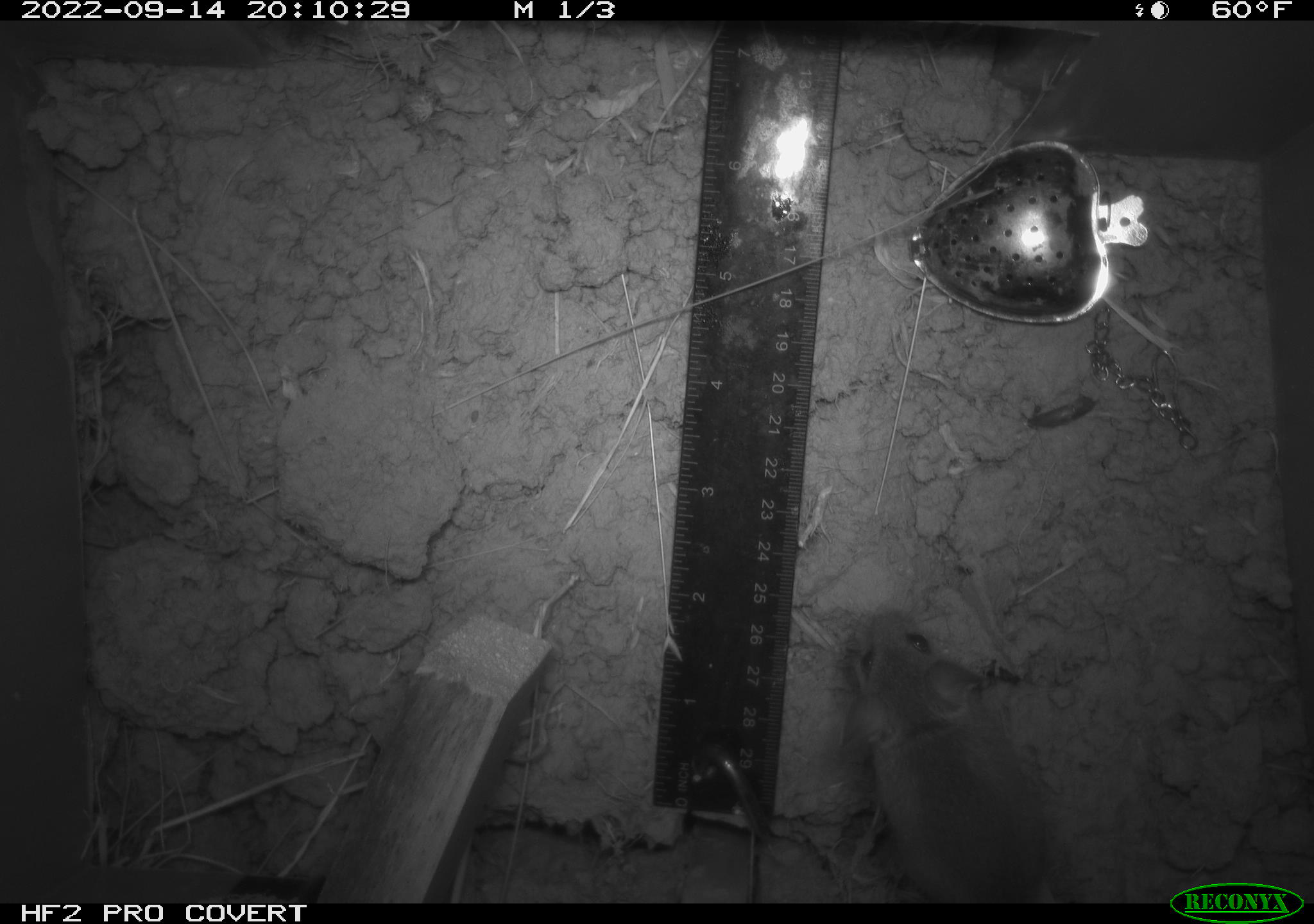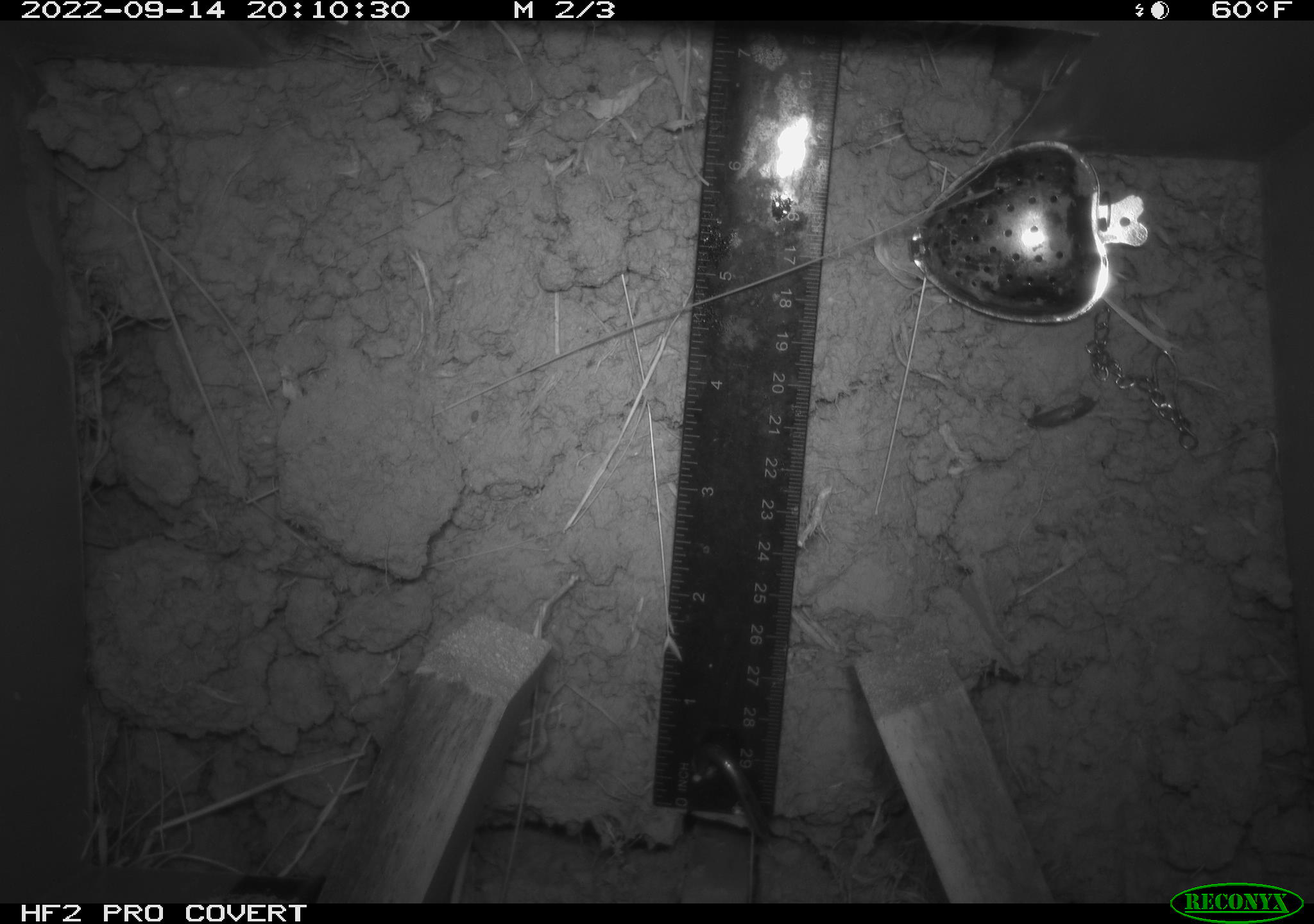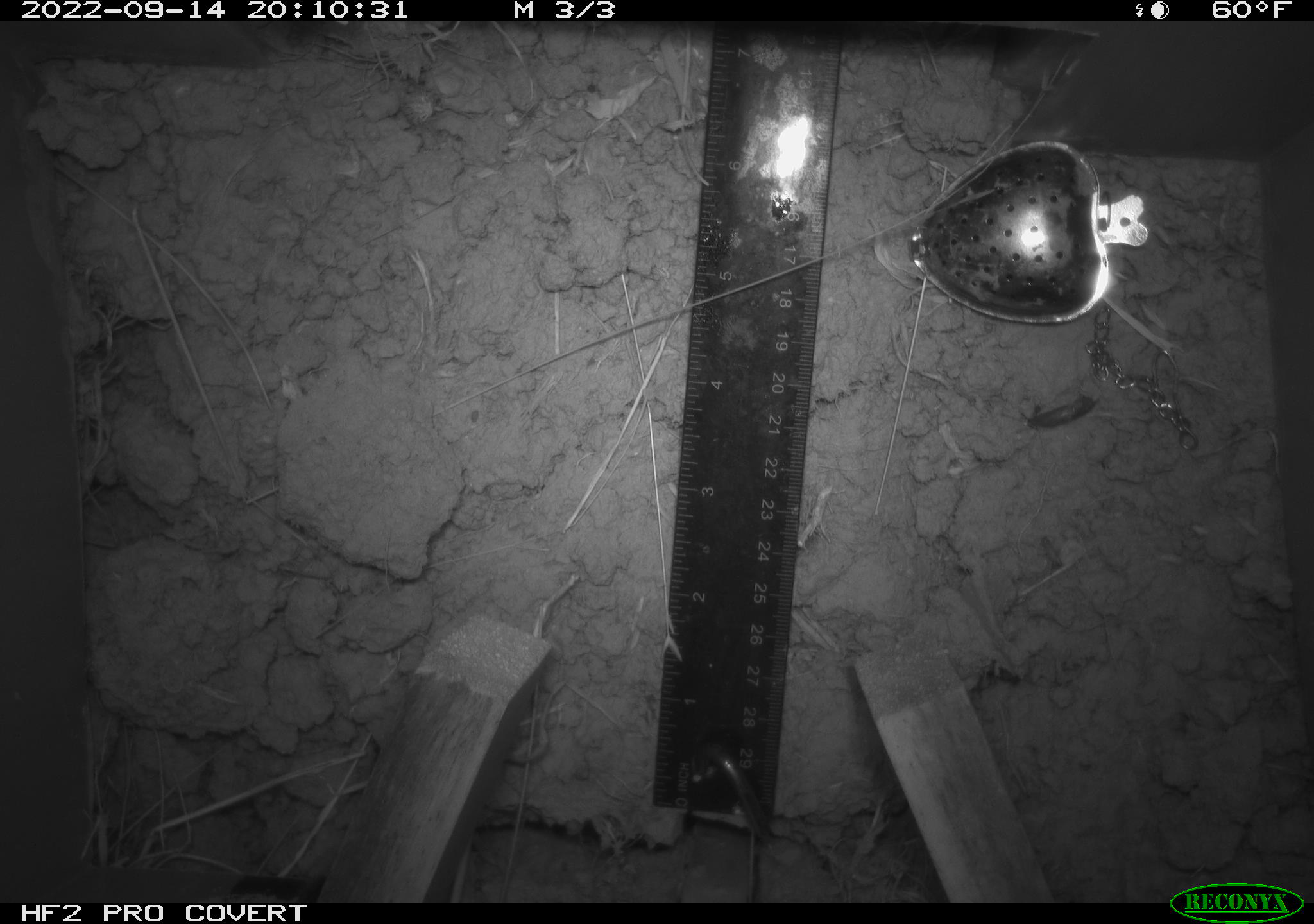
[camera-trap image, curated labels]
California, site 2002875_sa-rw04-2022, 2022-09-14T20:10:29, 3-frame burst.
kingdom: Animalia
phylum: Chordata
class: Mammalia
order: Rodentia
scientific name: Rodentia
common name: mouse species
Mouse species (Rodentia).